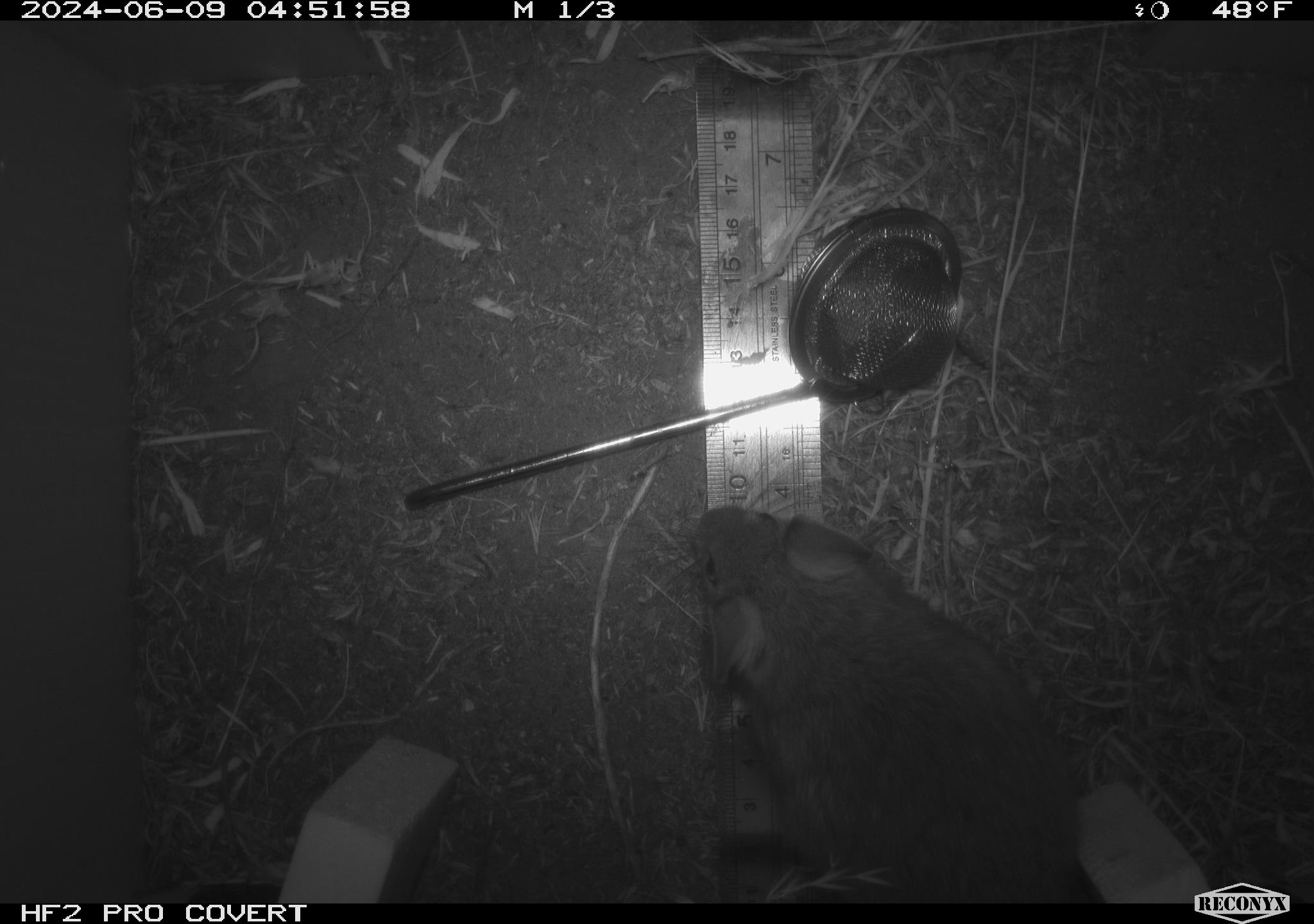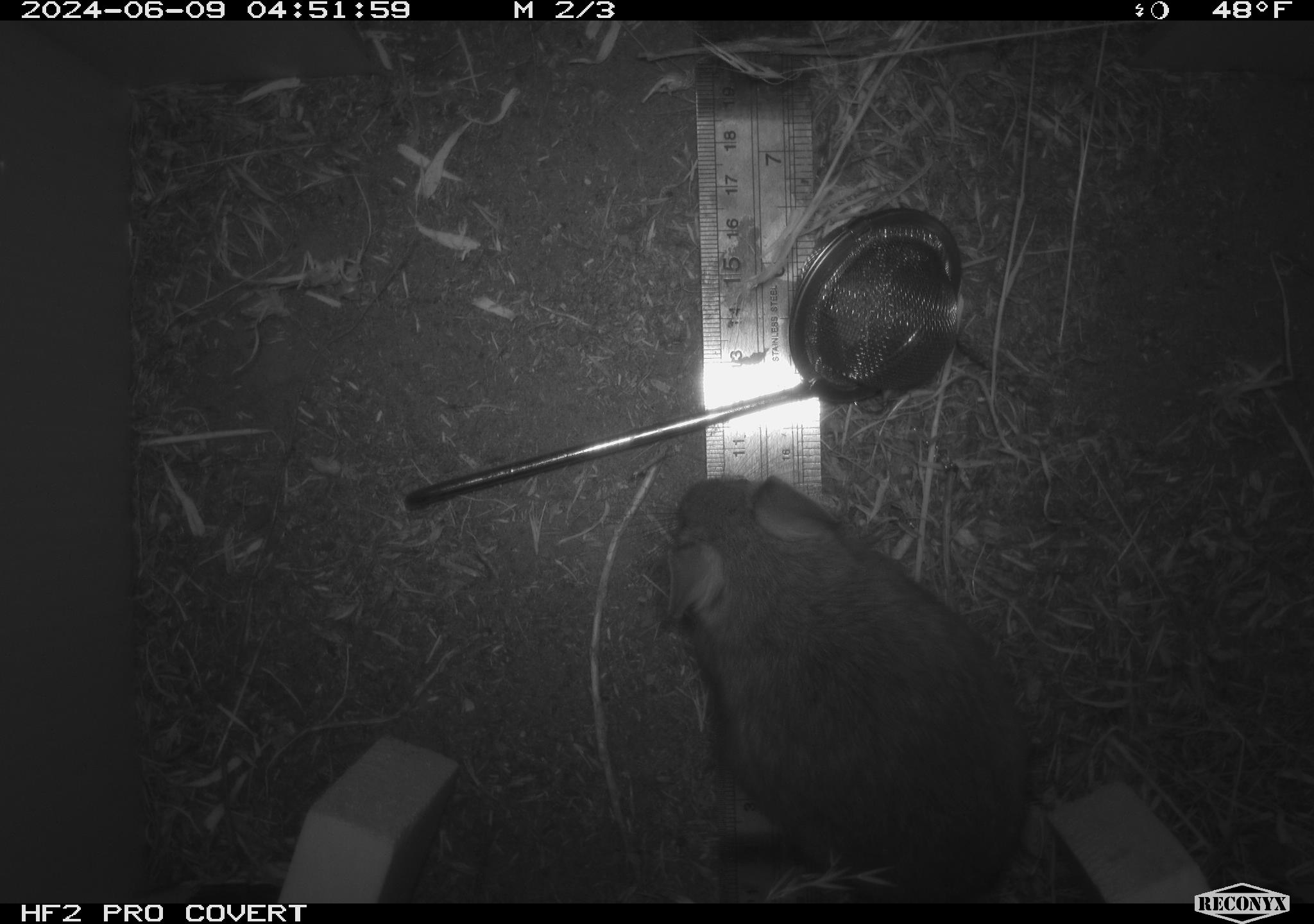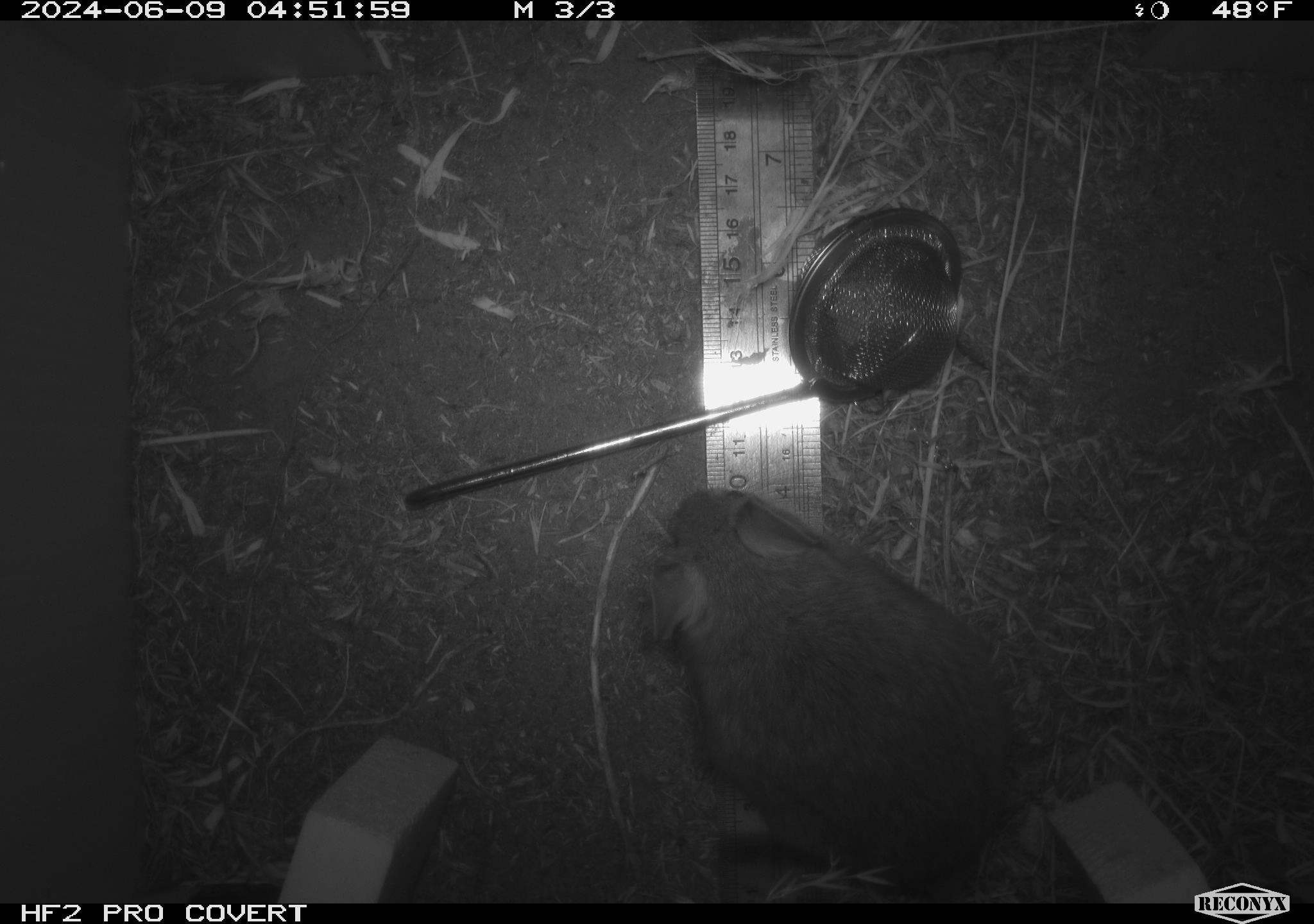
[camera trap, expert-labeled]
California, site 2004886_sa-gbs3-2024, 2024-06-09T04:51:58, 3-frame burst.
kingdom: Animalia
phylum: Chordata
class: Mammalia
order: Rodentia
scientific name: Rodentia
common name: woodrat or rat or mouse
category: woodrat or rat or mouse species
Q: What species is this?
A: Woodrat or rat or mouse species (woodrat or rat or mouse) (Rodentia).